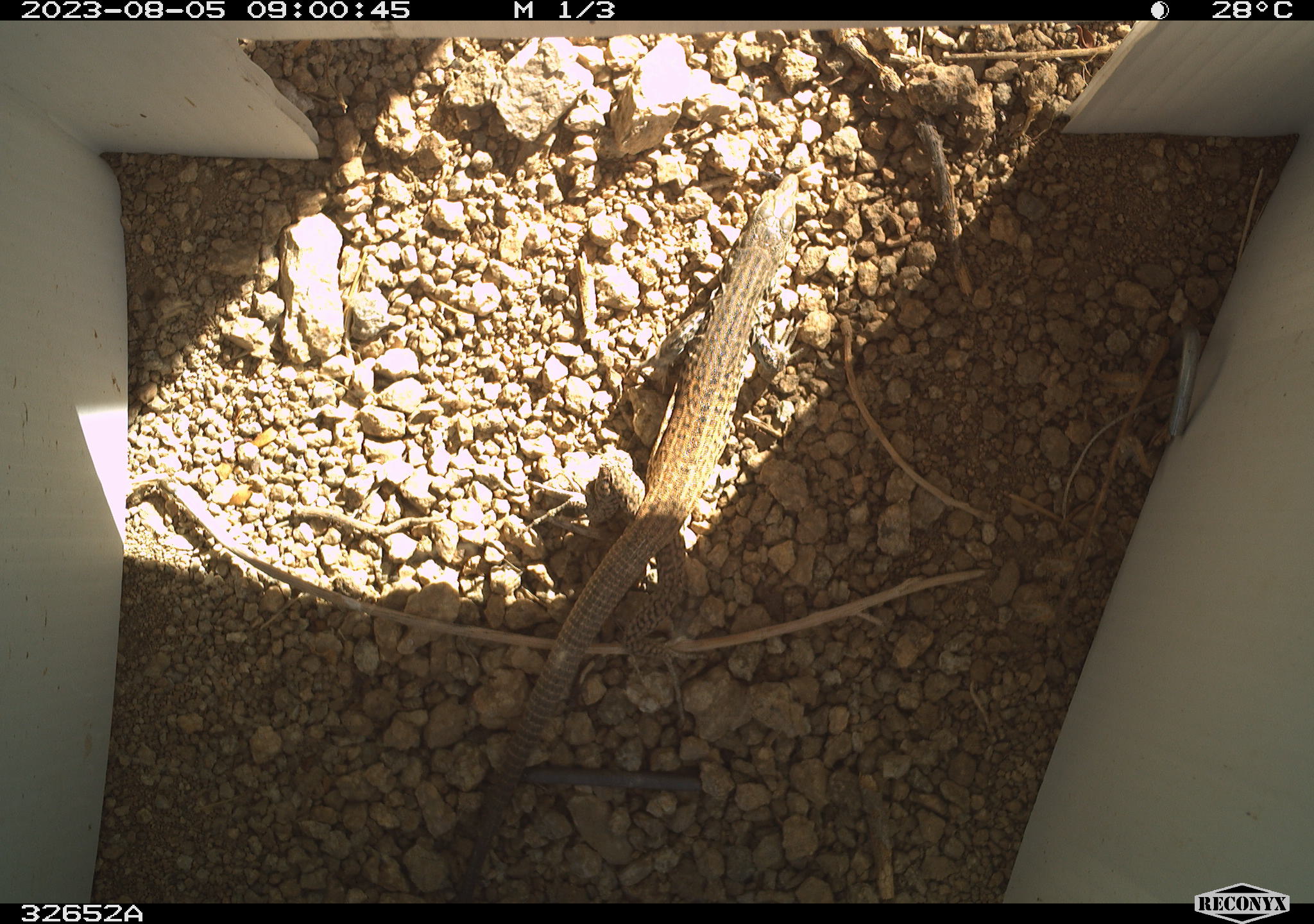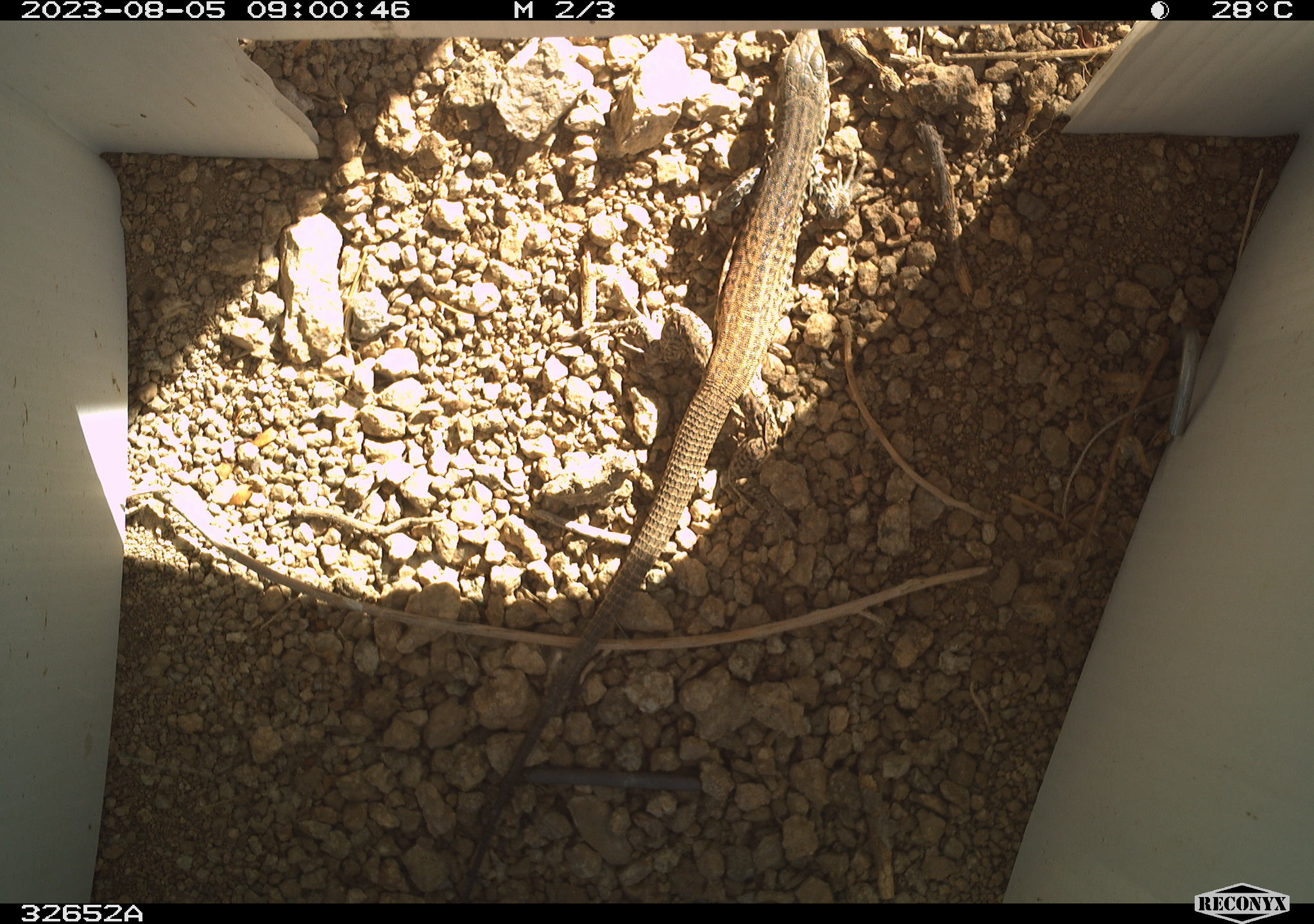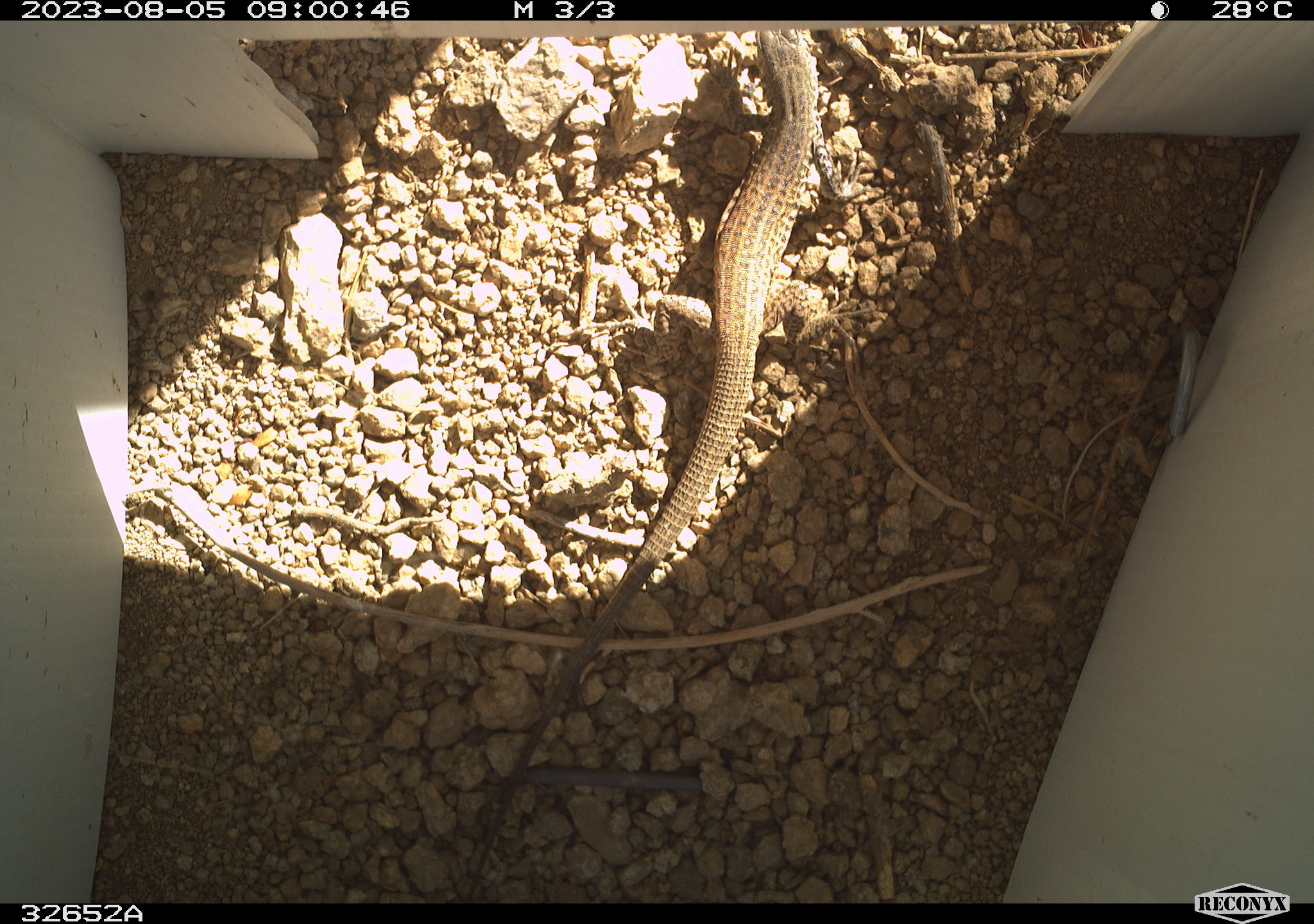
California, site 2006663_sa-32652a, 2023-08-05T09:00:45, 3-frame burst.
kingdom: Animalia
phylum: Chordata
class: Reptilia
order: Squamata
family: Teiidae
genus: Aspidoscelis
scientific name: Aspidoscelis tigris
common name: western whiptail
Western whiptail (Aspidoscelis tigris).